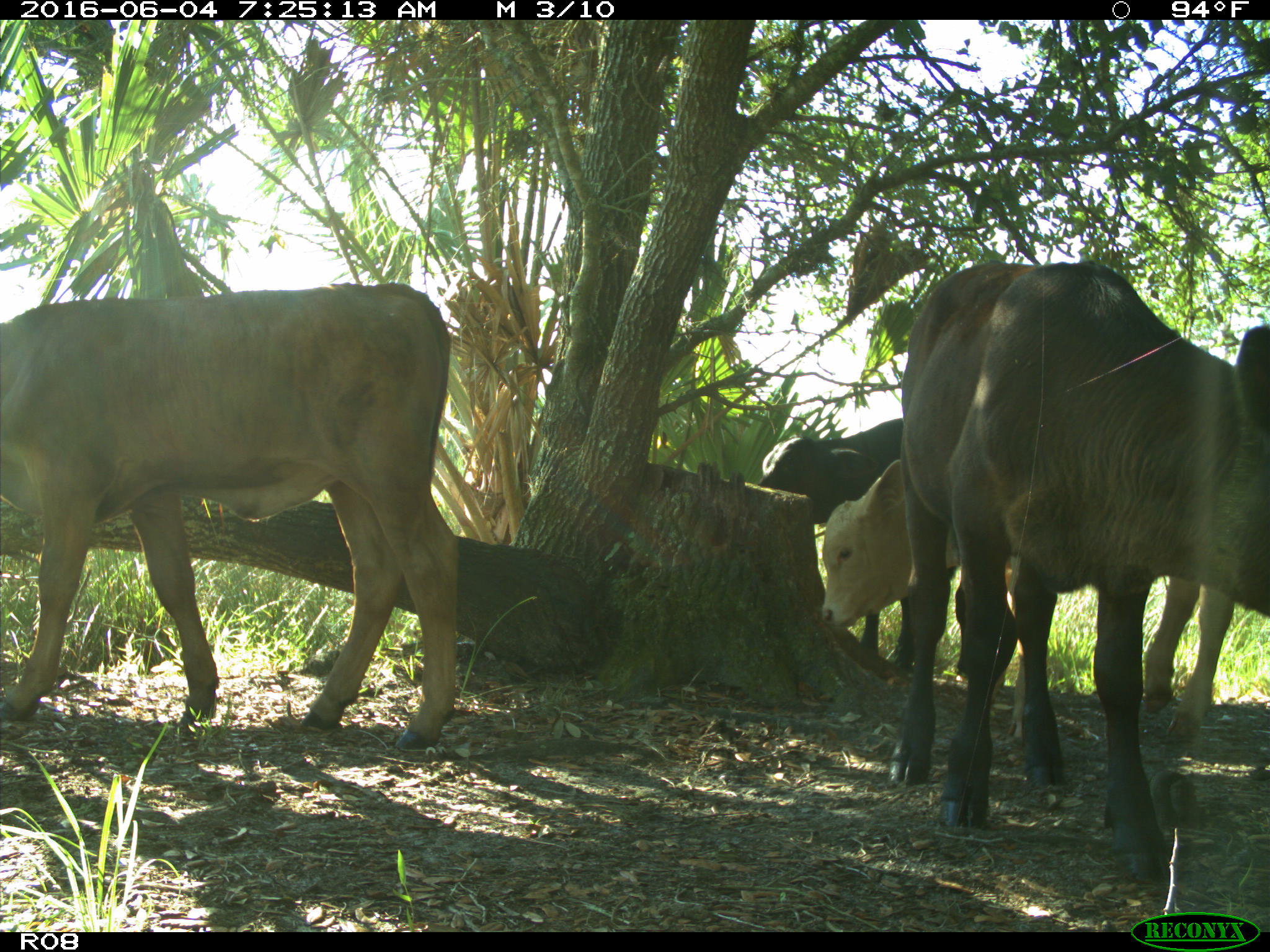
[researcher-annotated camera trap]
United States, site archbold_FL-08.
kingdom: Animalia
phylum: Chordata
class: Mammalia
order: Artiodactyla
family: Bovidae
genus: Bos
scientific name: Bos taurus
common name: domestic cow